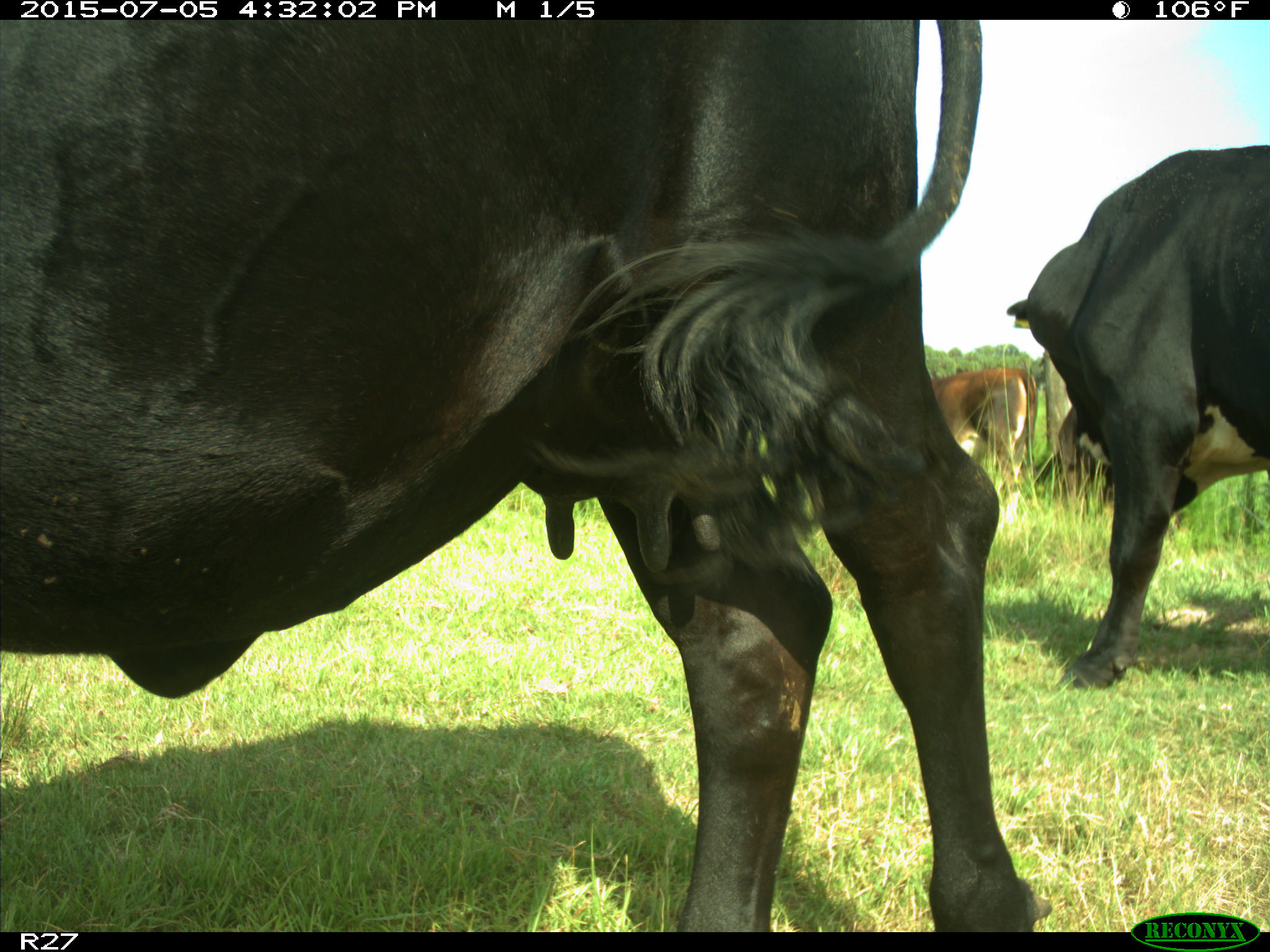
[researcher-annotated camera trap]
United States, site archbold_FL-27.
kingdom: Animalia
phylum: Chordata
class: Mammalia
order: Artiodactyla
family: Bovidae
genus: Bos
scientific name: Bos taurus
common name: domestic cow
Bos taurus (domestic cow).